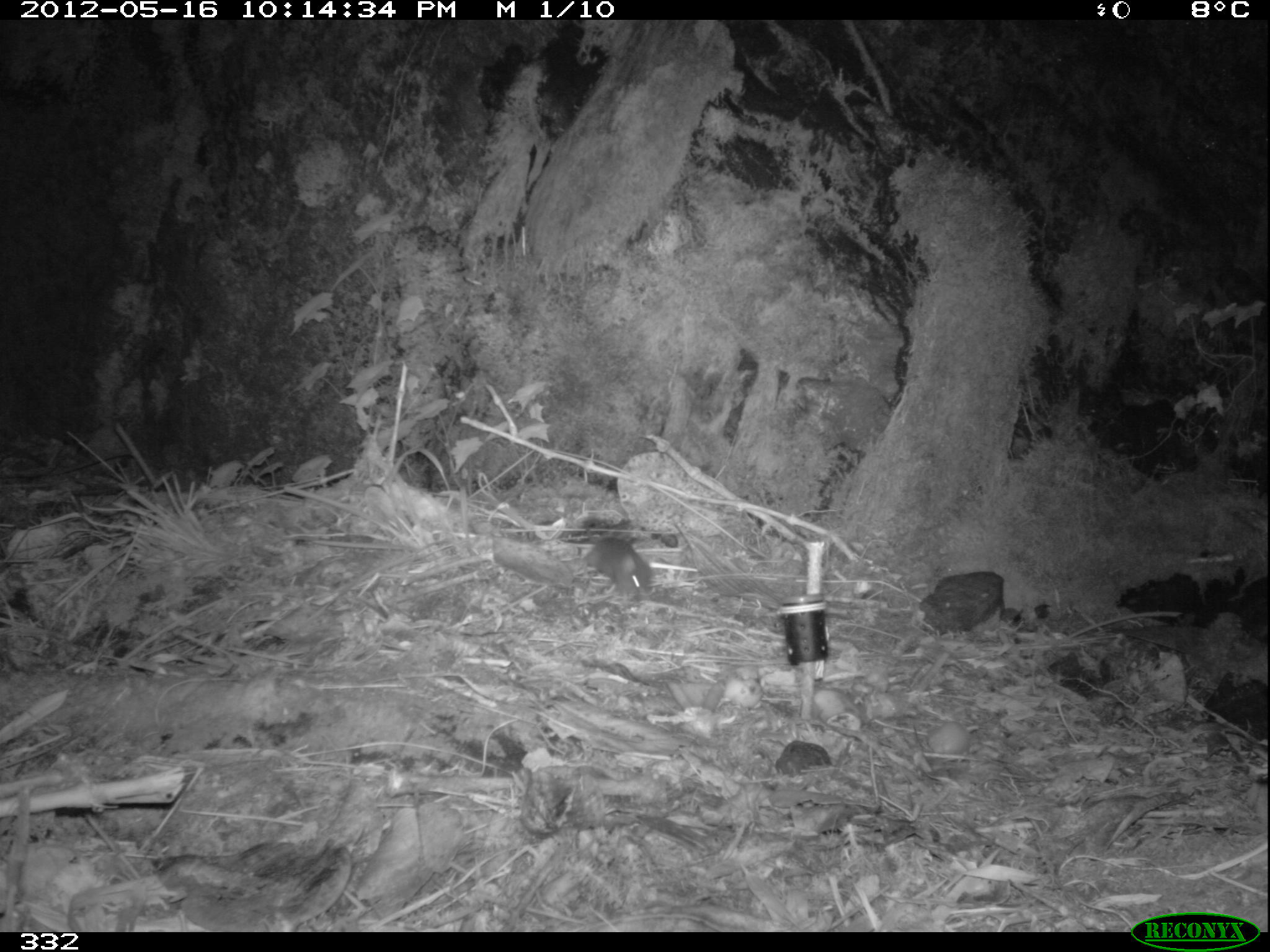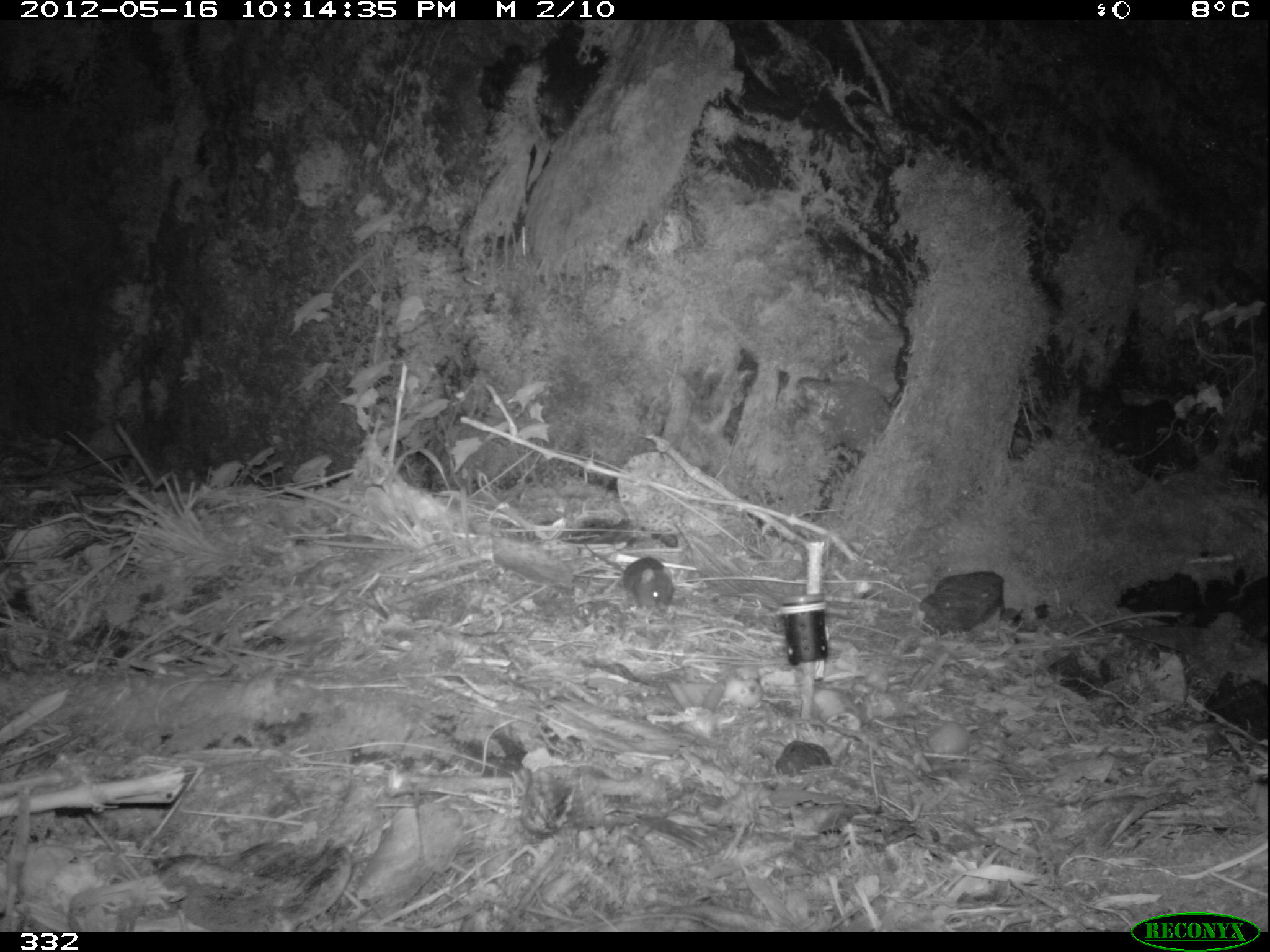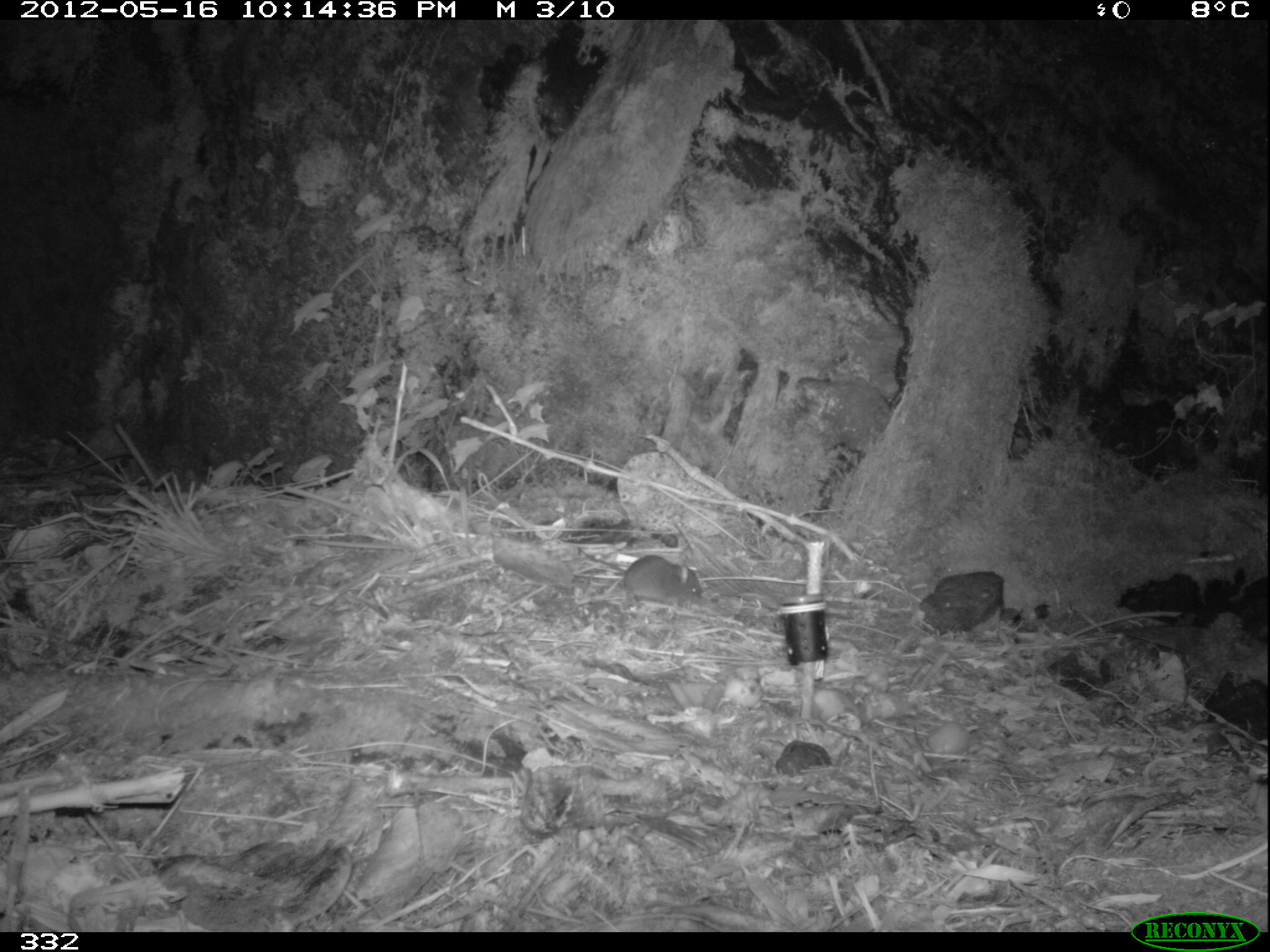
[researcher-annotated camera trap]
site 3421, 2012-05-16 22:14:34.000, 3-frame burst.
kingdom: Animalia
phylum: Chordata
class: Mammalia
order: Rodentia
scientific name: Rodentia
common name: rodents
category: unknown rodent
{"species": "unknown rodent (rodents) (Rodentia)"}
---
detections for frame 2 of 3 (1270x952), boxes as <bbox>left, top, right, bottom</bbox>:
unknown rodent: <bbox>584, 543, 674, 610</bbox>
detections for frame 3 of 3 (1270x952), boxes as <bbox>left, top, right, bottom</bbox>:
unknown rodent: <bbox>578, 546, 703, 610</bbox>